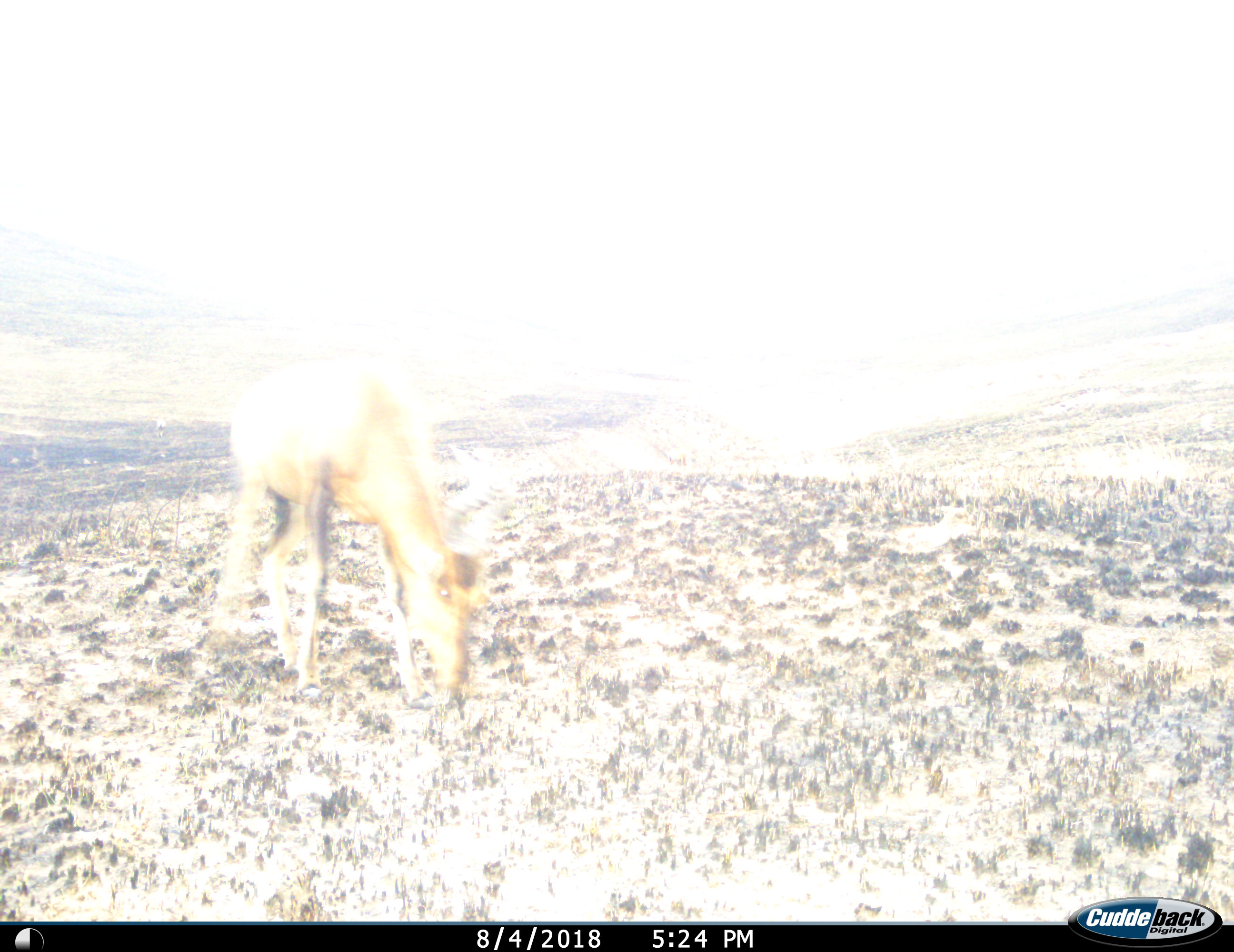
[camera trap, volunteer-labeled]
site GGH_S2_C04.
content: unidentified animal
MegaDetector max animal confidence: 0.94